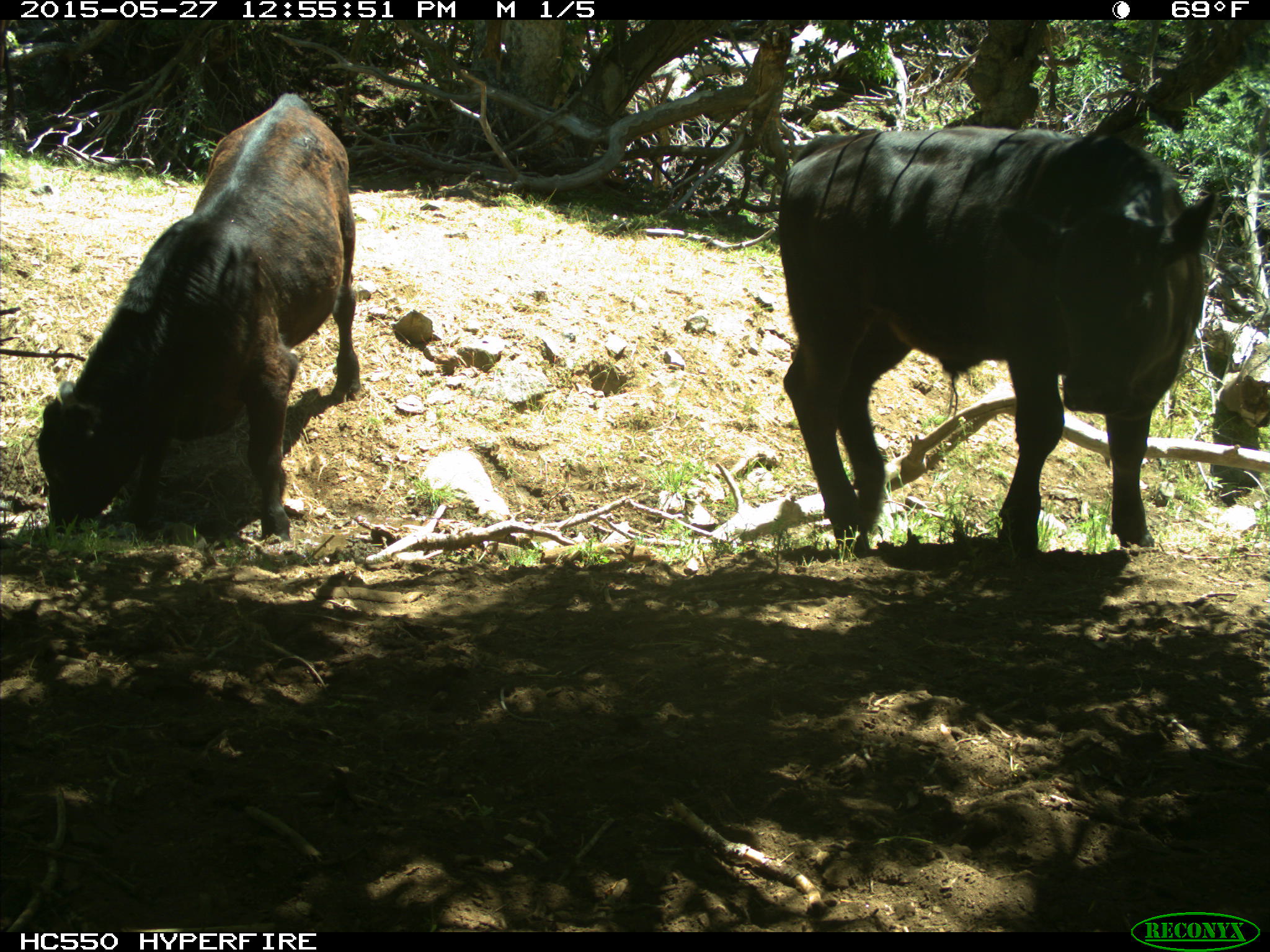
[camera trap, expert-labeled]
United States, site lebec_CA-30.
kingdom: Animalia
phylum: Chordata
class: Mammalia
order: Artiodactyla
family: Bovidae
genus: Bos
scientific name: Bos taurus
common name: domestic cow